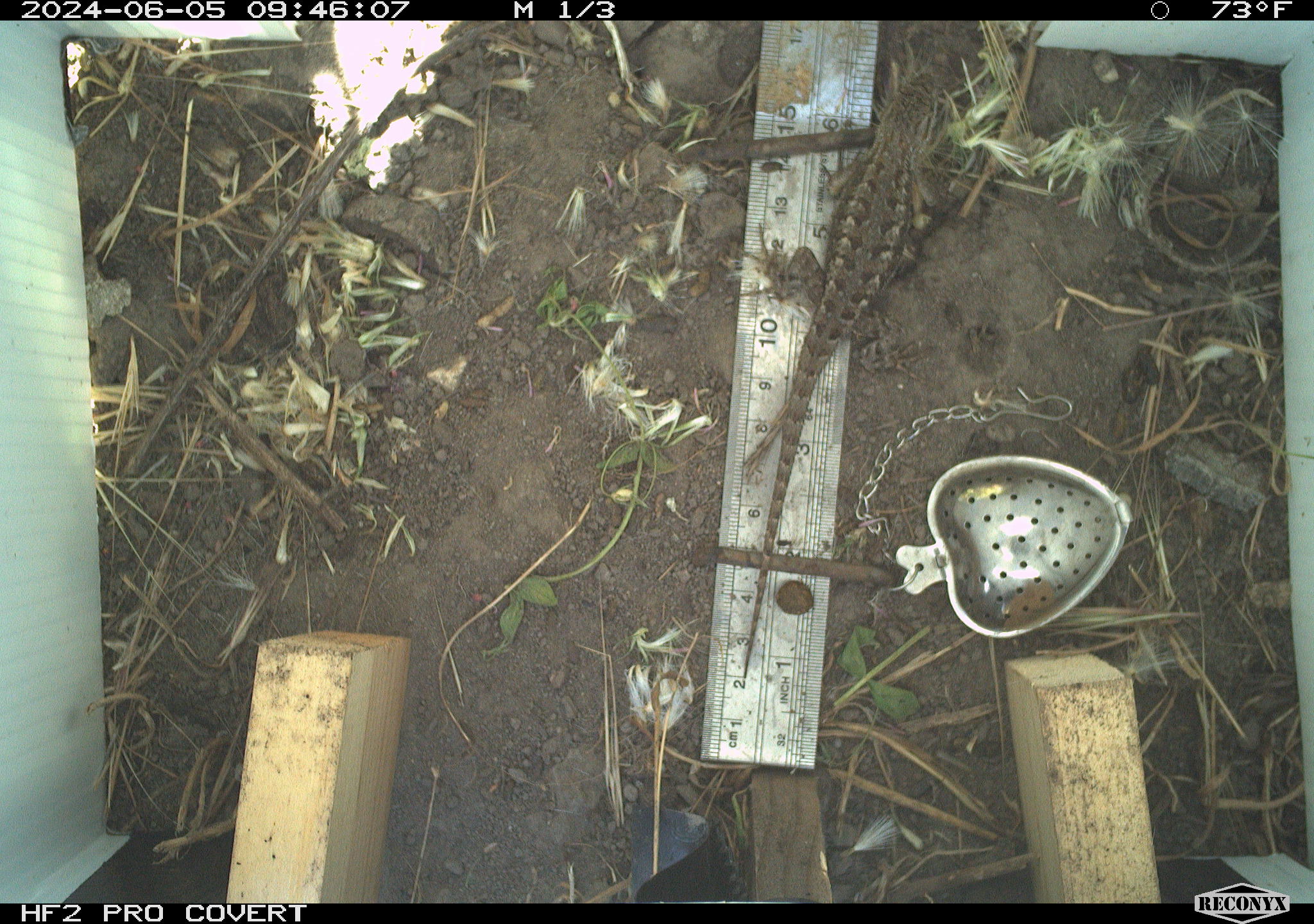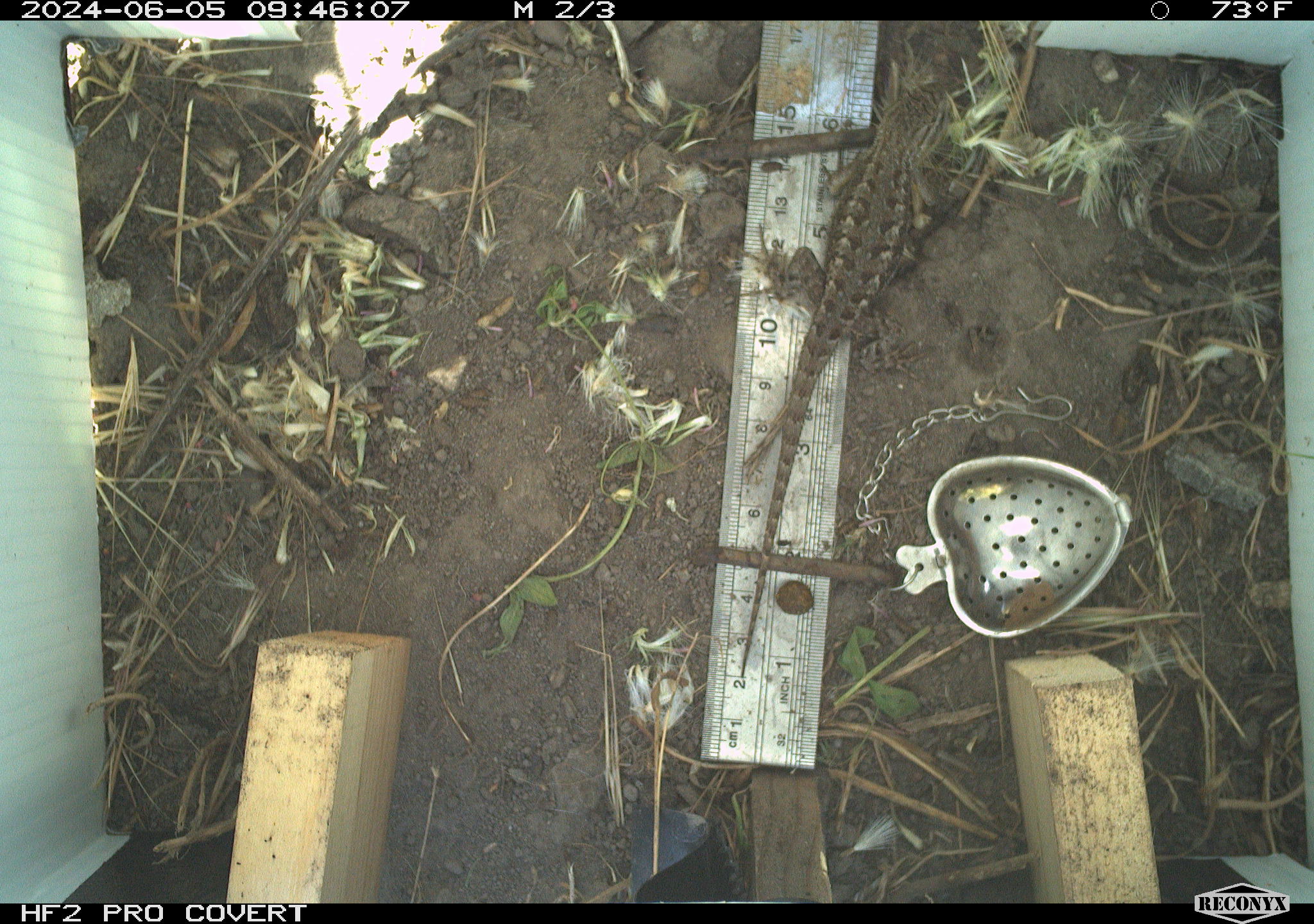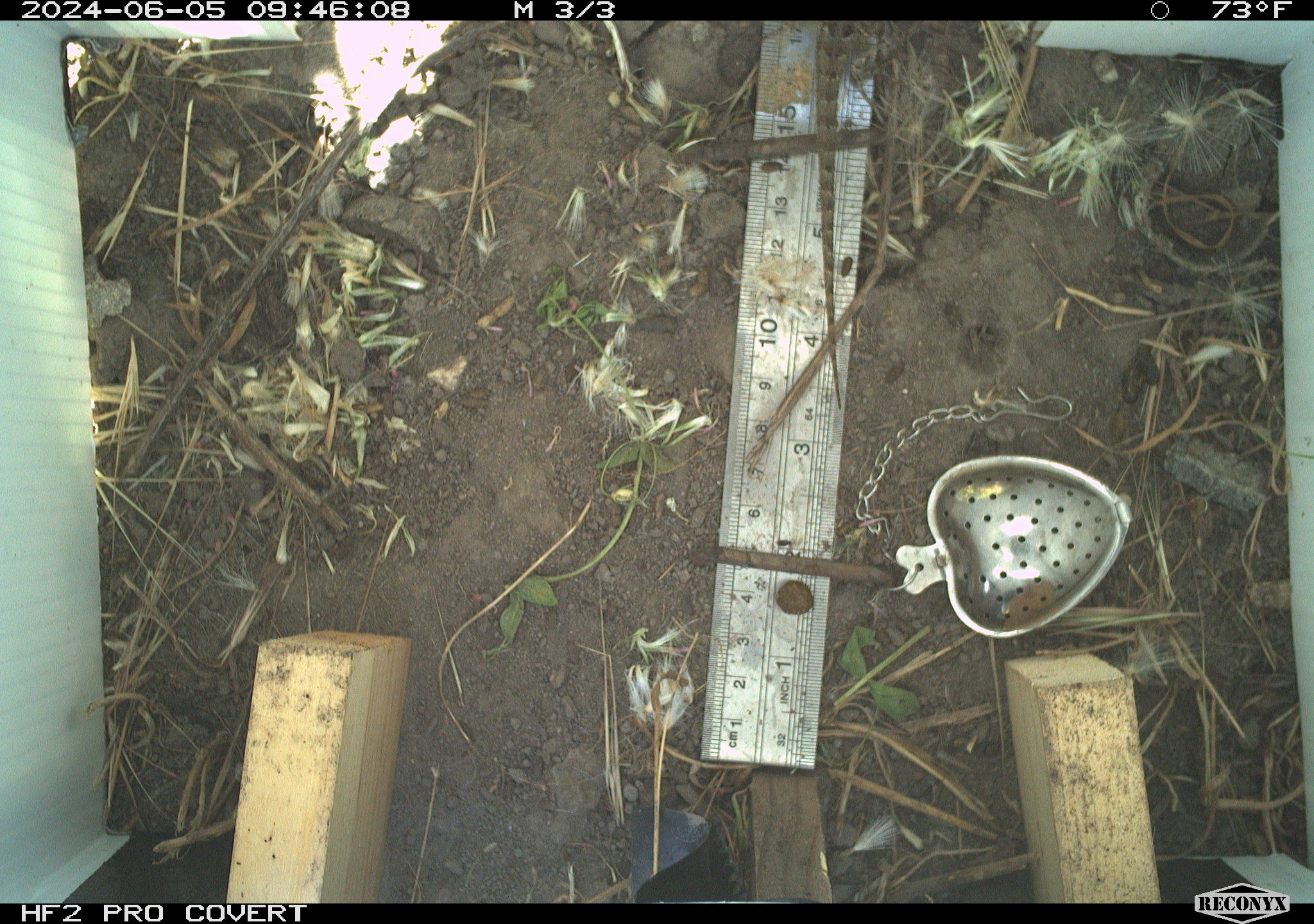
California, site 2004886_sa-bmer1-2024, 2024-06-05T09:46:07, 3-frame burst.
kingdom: Animalia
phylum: Chordata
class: Reptilia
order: Squamata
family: Phrynosomatidae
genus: Sceloporus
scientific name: Sceloporus occidentalis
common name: western fence lizard